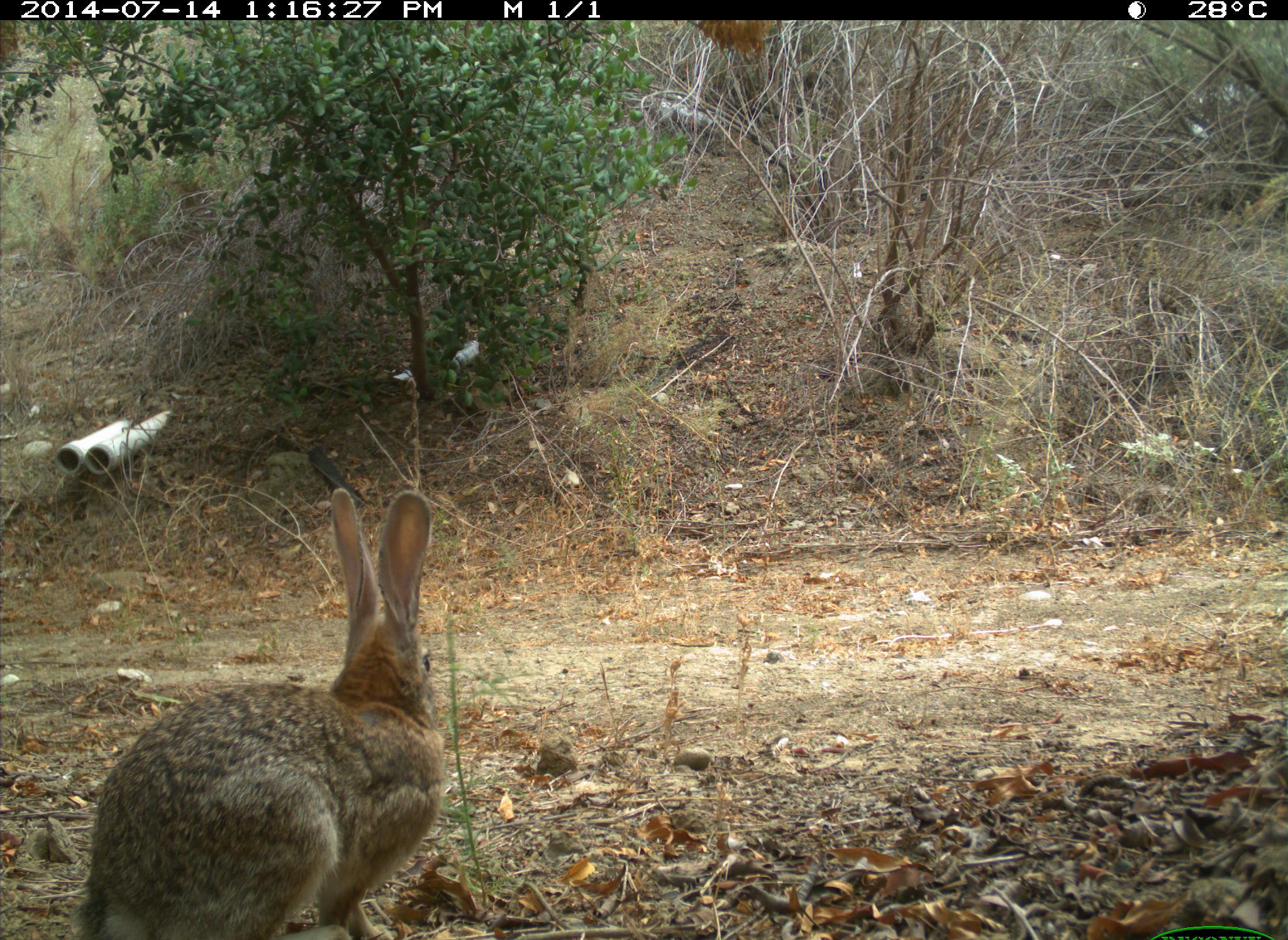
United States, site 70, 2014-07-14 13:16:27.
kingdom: Animalia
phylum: Chordata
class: Mammalia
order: Lagomorpha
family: Leporidae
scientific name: Leporidae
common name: rabbits and hares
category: rabbit